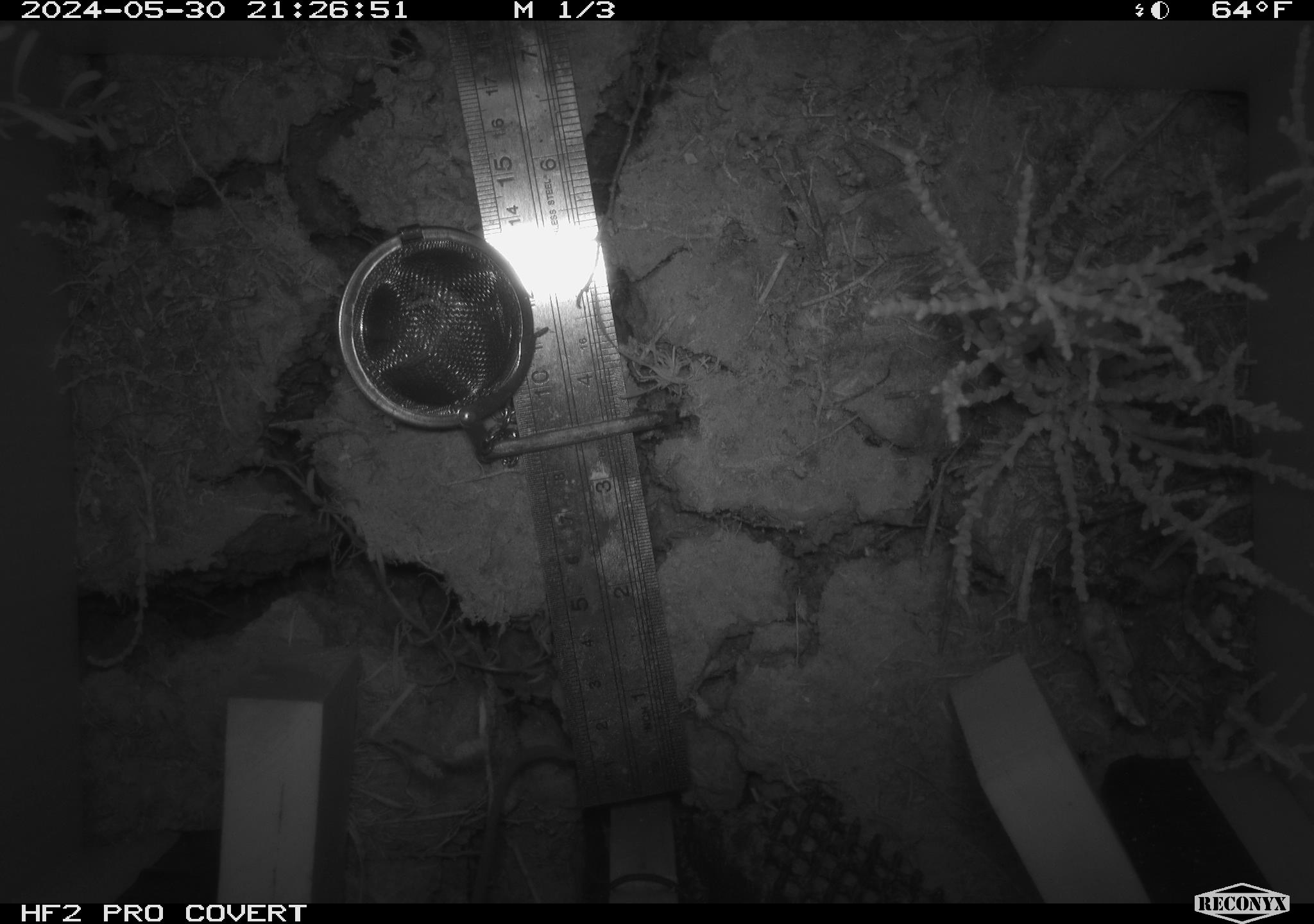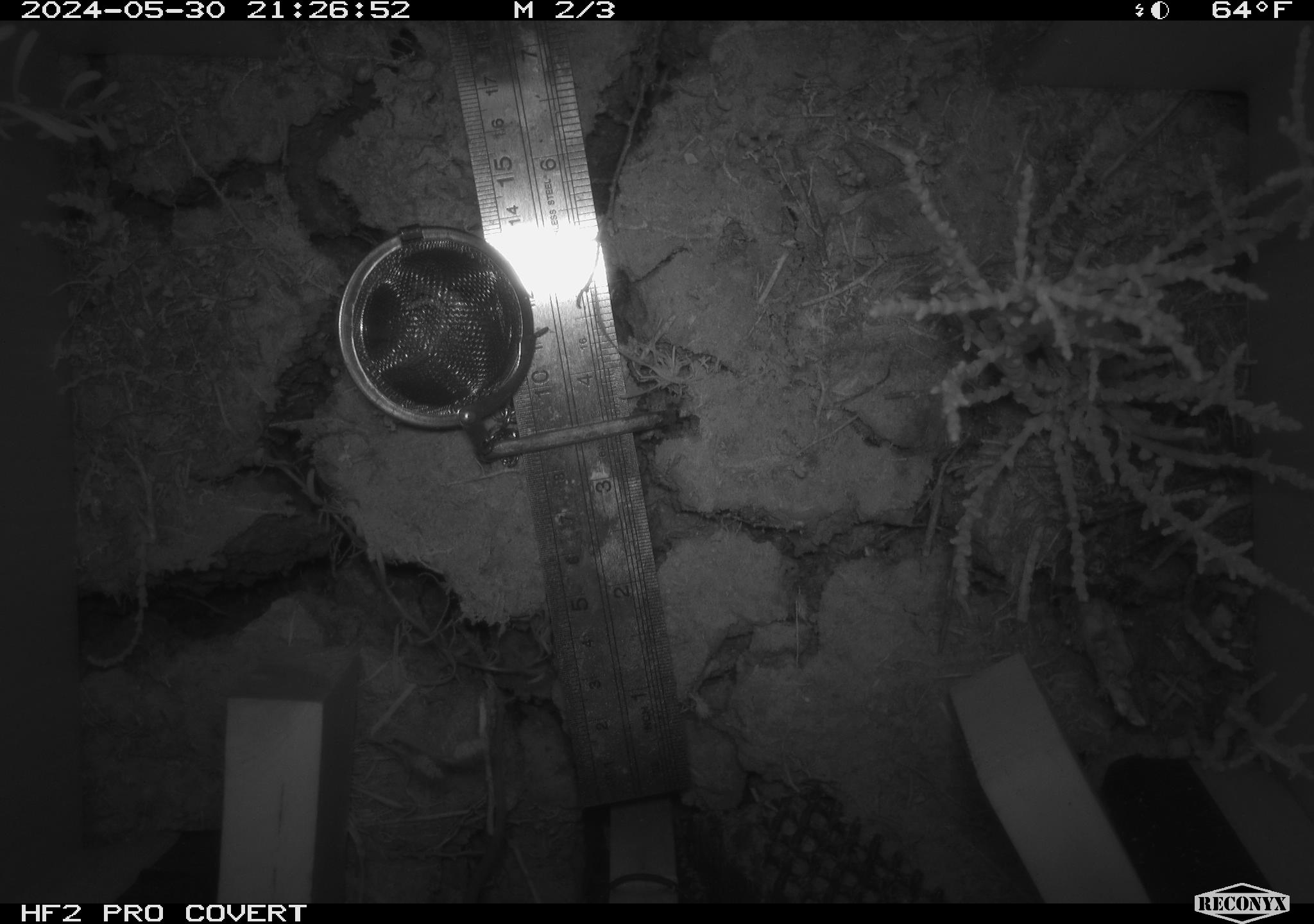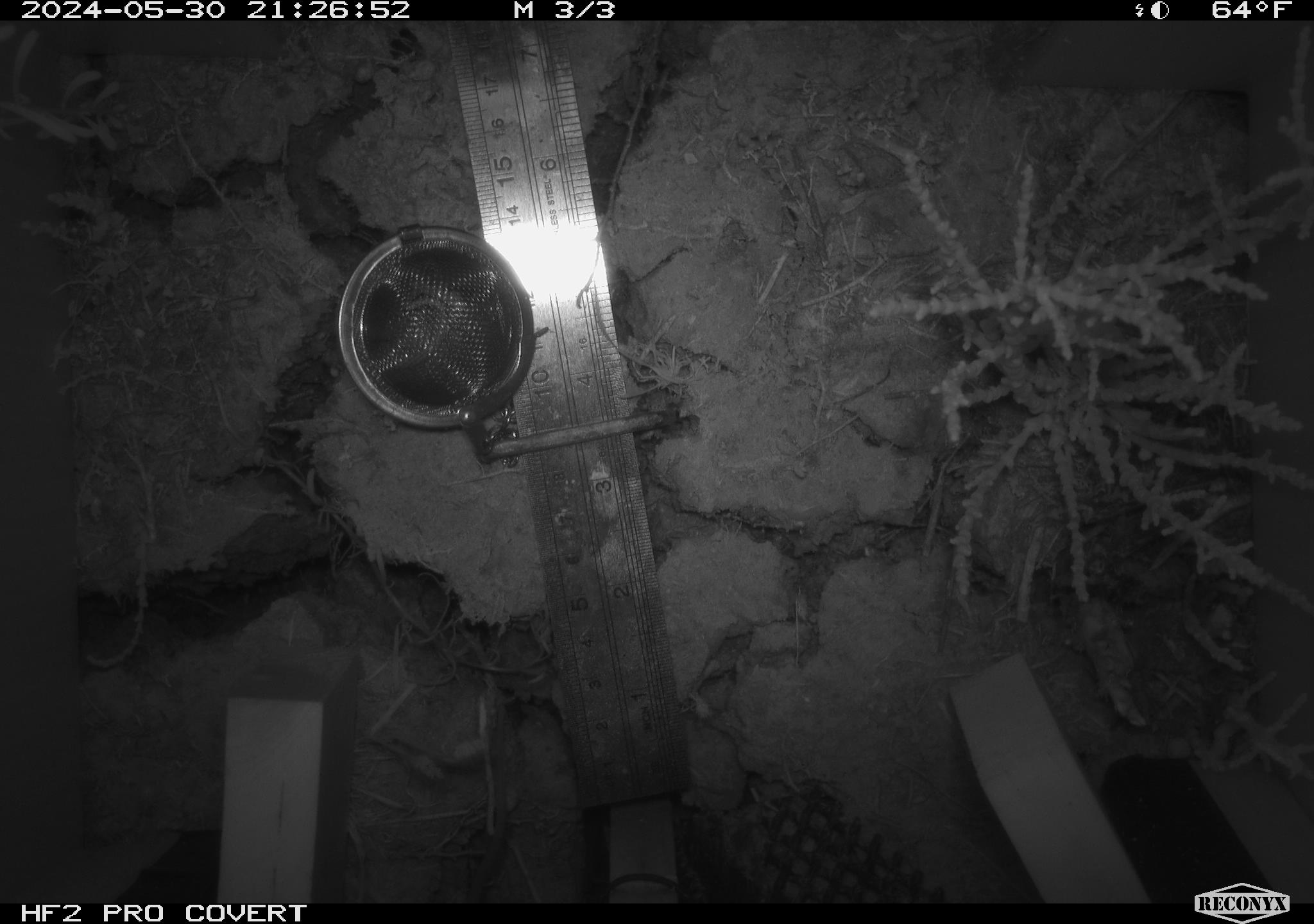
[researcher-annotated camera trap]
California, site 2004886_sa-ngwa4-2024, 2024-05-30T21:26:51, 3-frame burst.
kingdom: Animalia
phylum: Chordata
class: Mammalia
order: Rodentia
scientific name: Rodentia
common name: mouse species